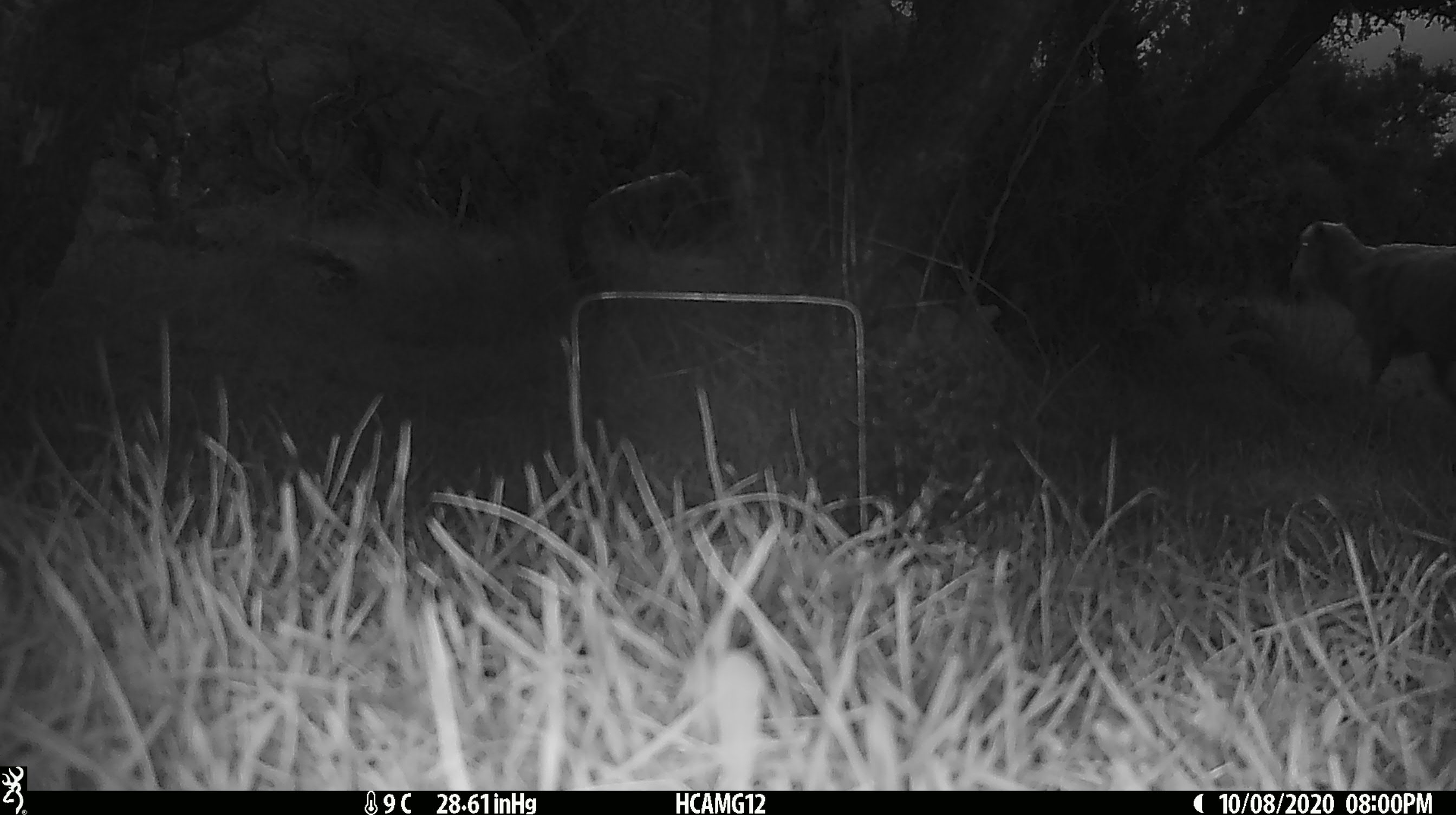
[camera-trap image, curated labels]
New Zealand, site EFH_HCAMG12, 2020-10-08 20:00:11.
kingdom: Animalia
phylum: Chordata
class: Mammalia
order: Artiodactyla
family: Bovidae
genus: Ovis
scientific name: Ovis aries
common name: domestic sheep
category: sheep